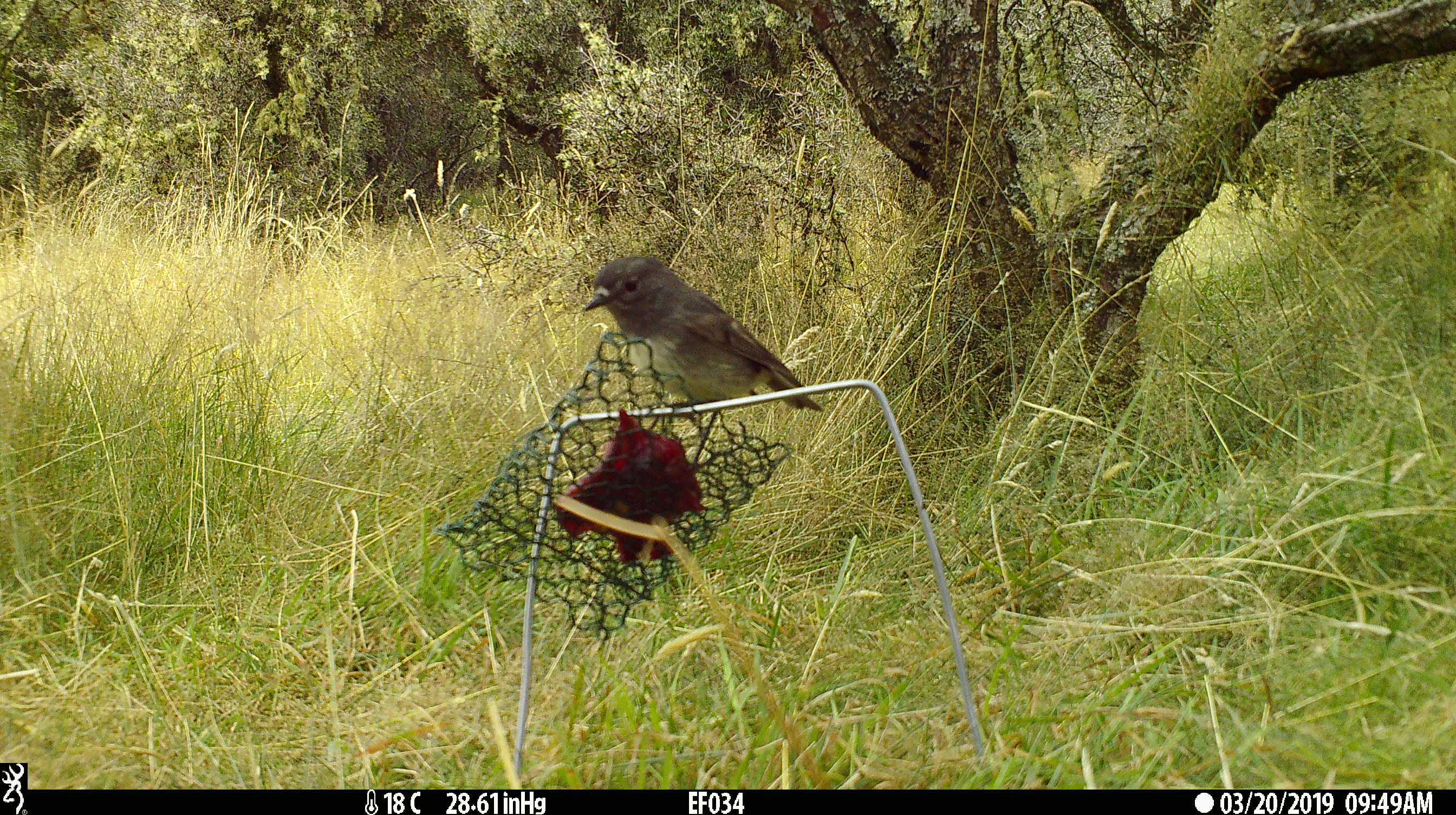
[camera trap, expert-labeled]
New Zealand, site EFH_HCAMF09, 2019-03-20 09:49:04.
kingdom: Animalia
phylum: Chordata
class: Aves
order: Passeriformes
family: Petroicidae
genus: Petroica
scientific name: Petroica australis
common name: new zealand robin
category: robin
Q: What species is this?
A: Robin (new zealand robin) (Petroica australis).